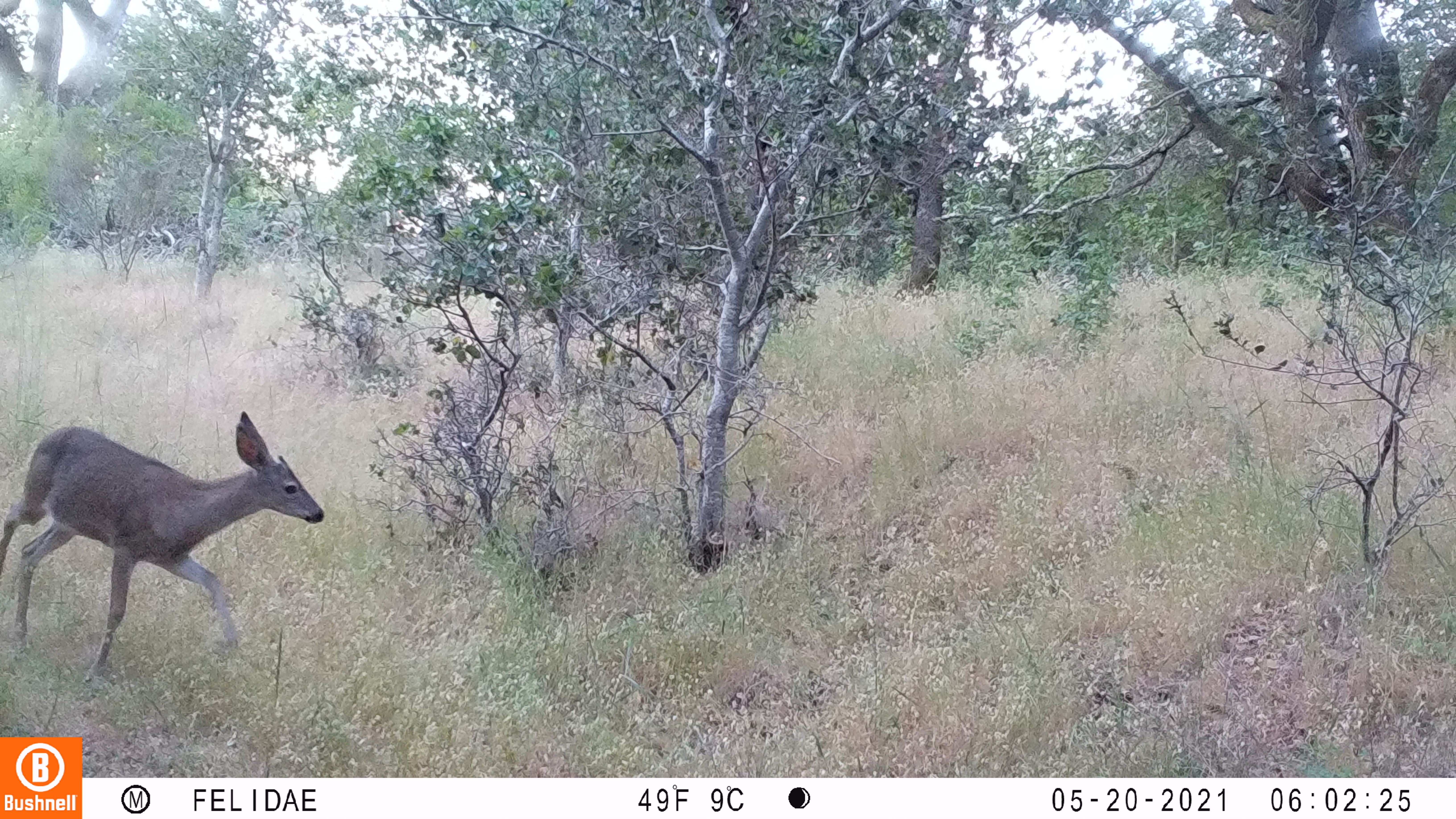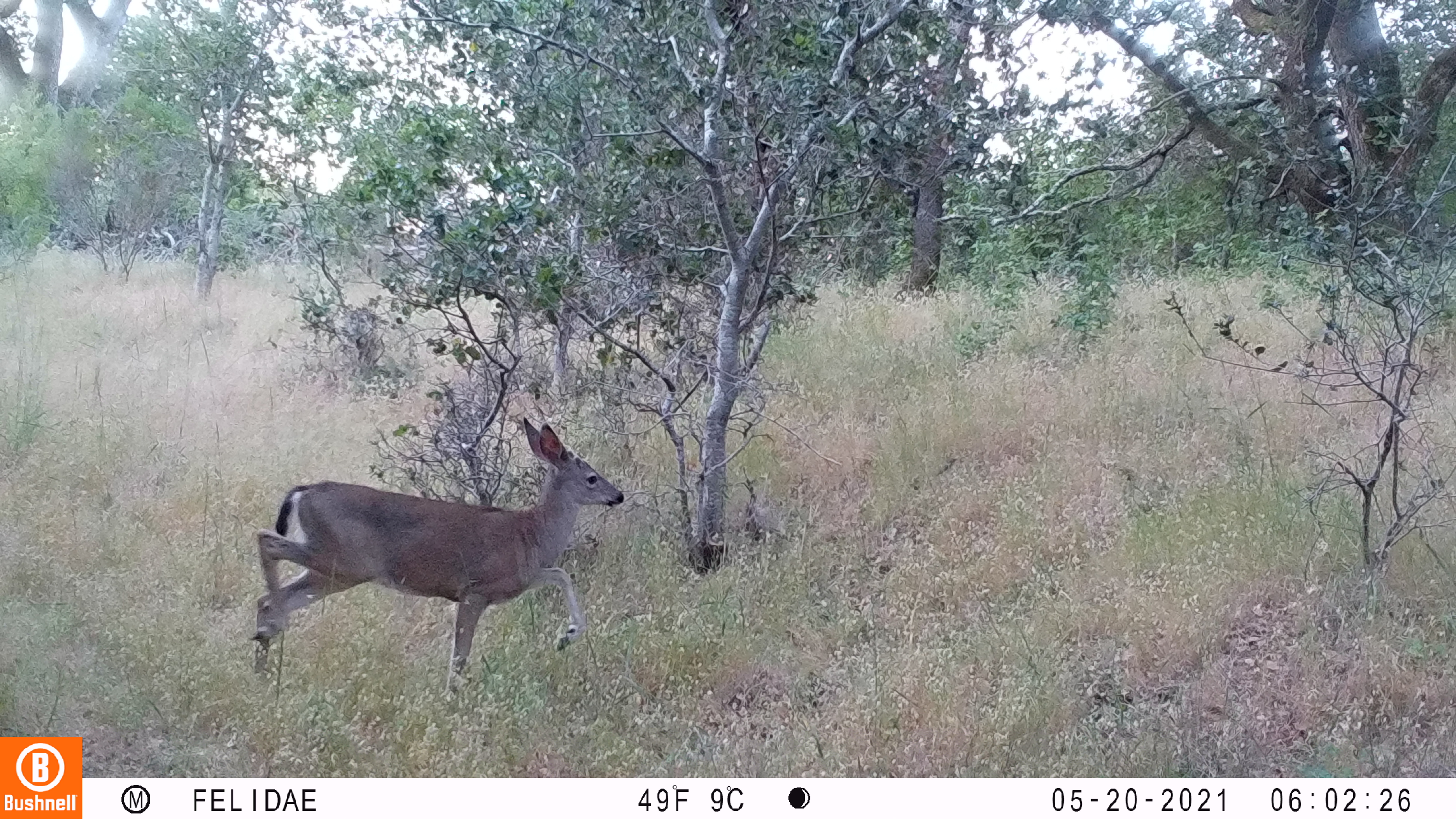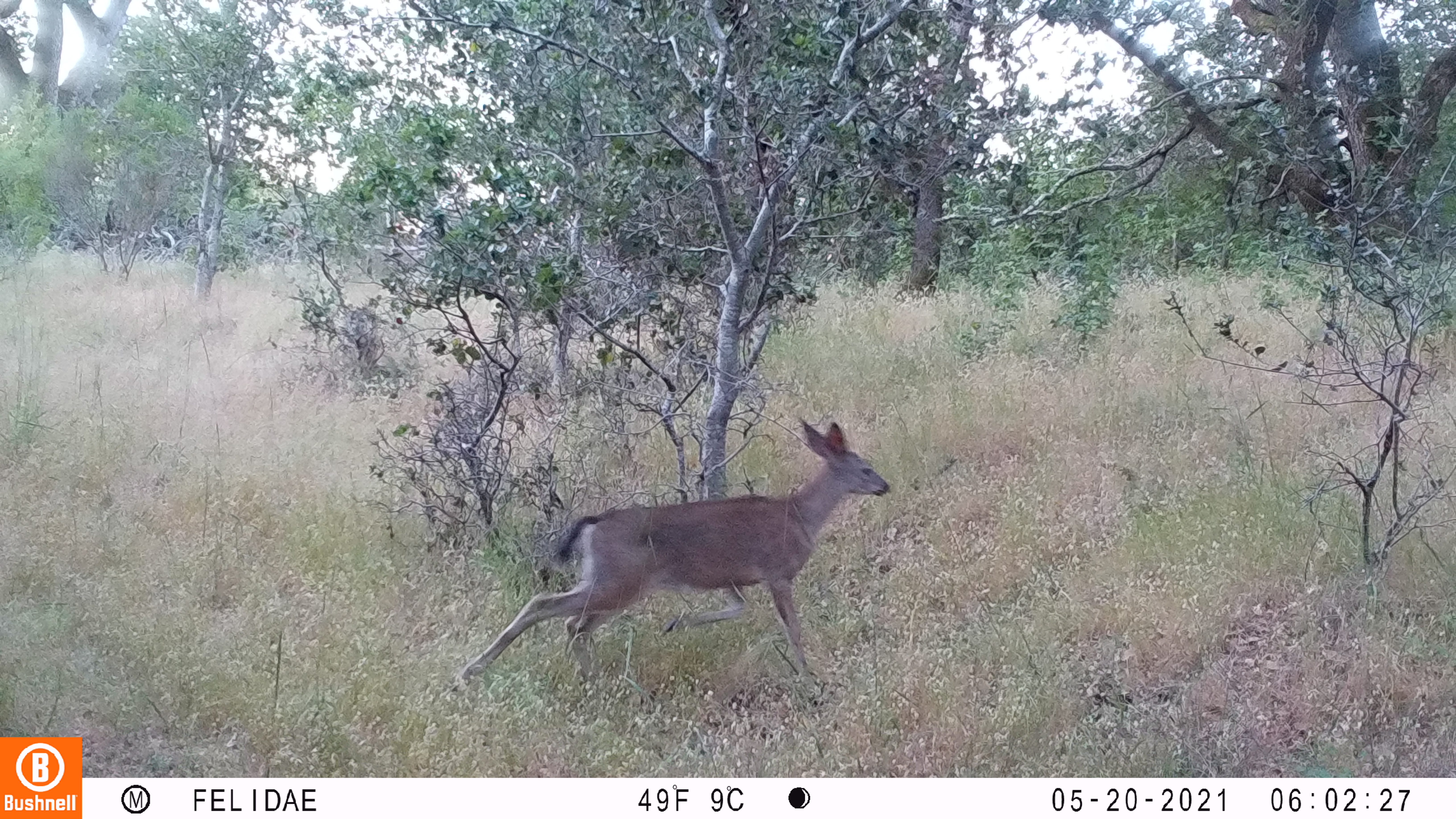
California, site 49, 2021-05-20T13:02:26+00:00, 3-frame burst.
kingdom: Animalia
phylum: Chordata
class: Mammalia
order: Artiodactyla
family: Cervidae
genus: Odocoileus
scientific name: Odocoileus hemionus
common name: mule deer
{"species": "mule deer (Odocoileus hemionus)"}